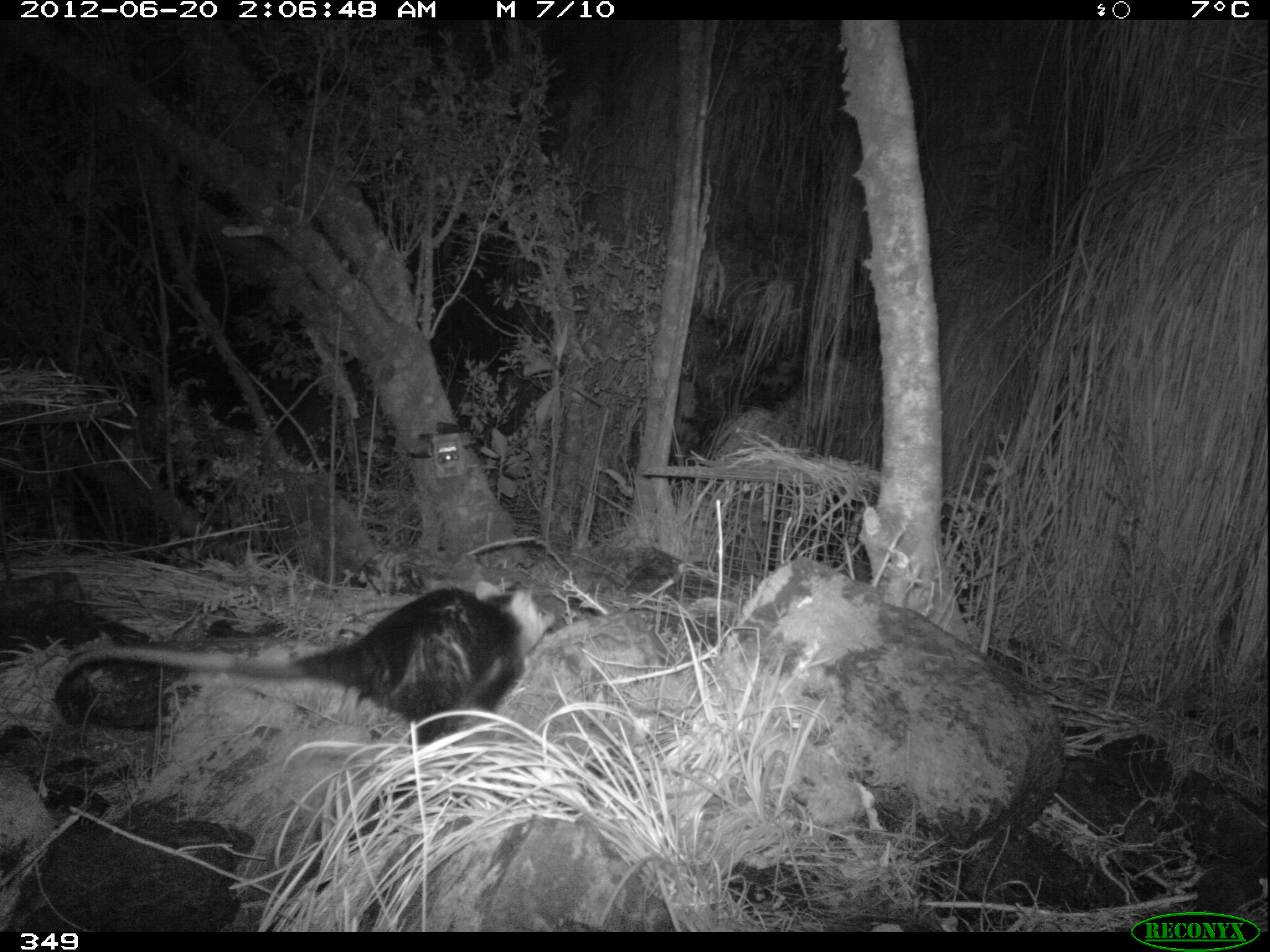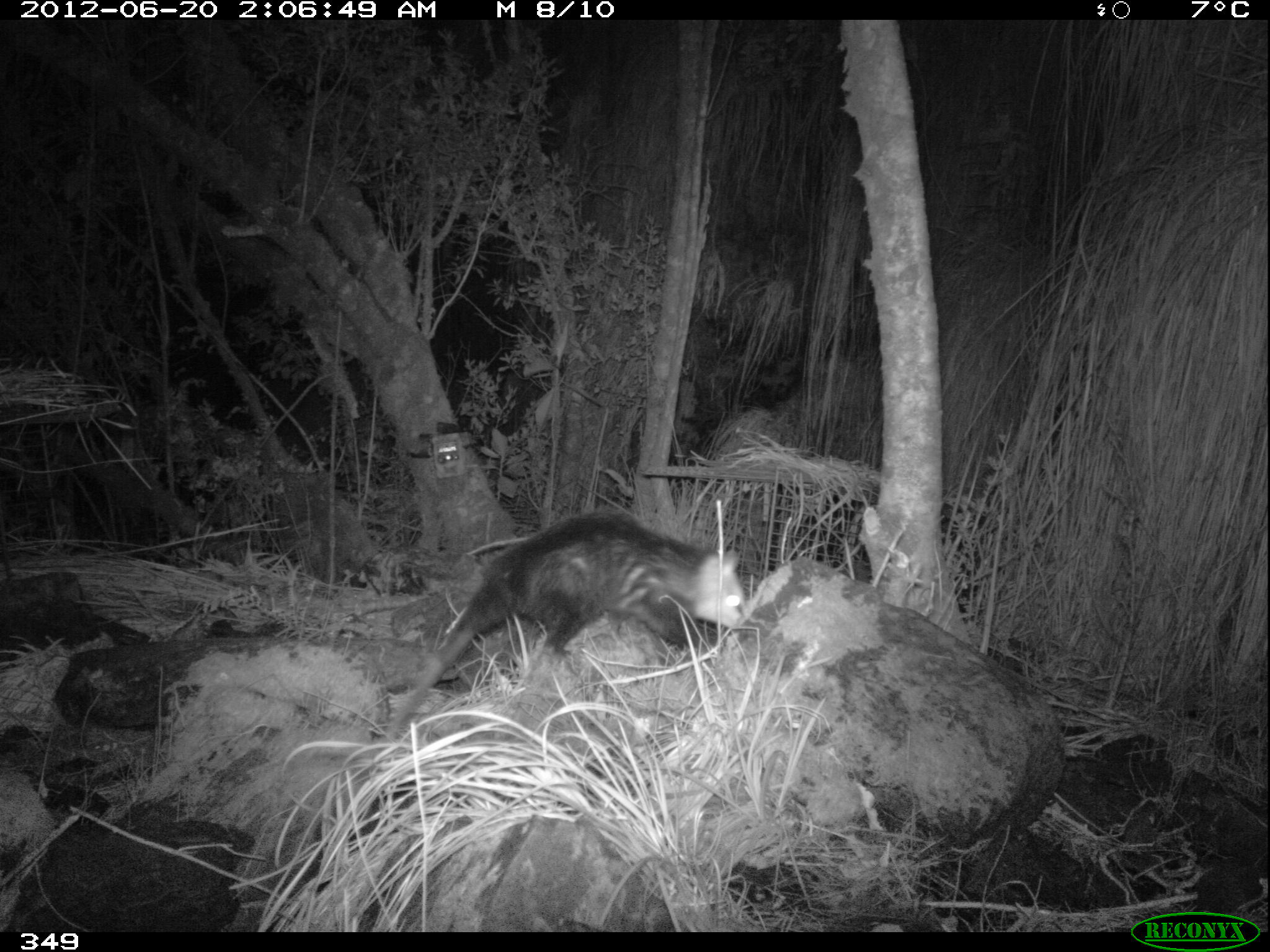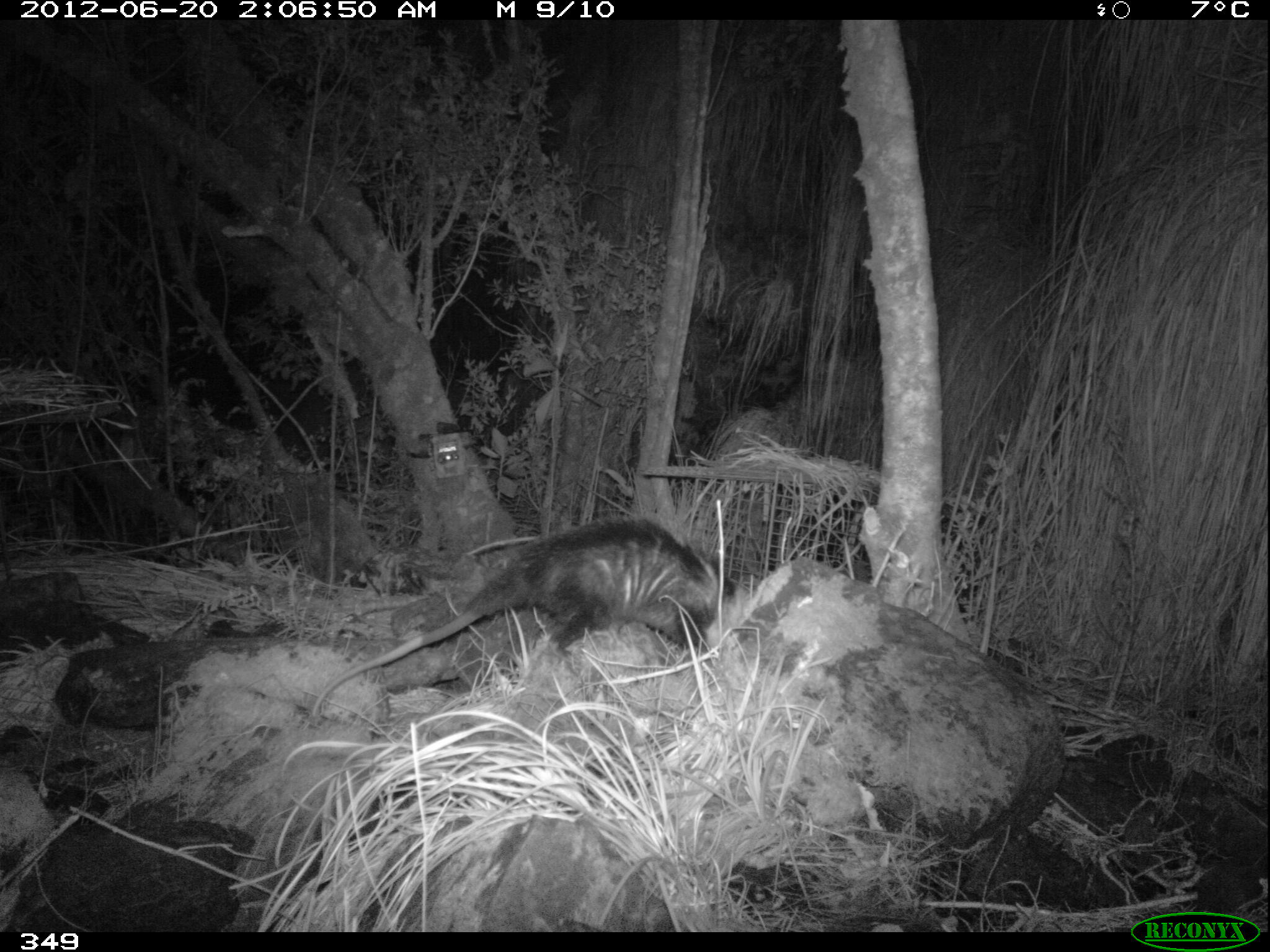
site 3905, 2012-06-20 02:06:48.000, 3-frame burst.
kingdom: Animalia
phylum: Chordata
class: Mammalia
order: Didelphimorphia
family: Didelphidae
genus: Didelphis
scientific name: Didelphis pernigra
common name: andean white-eared opossum